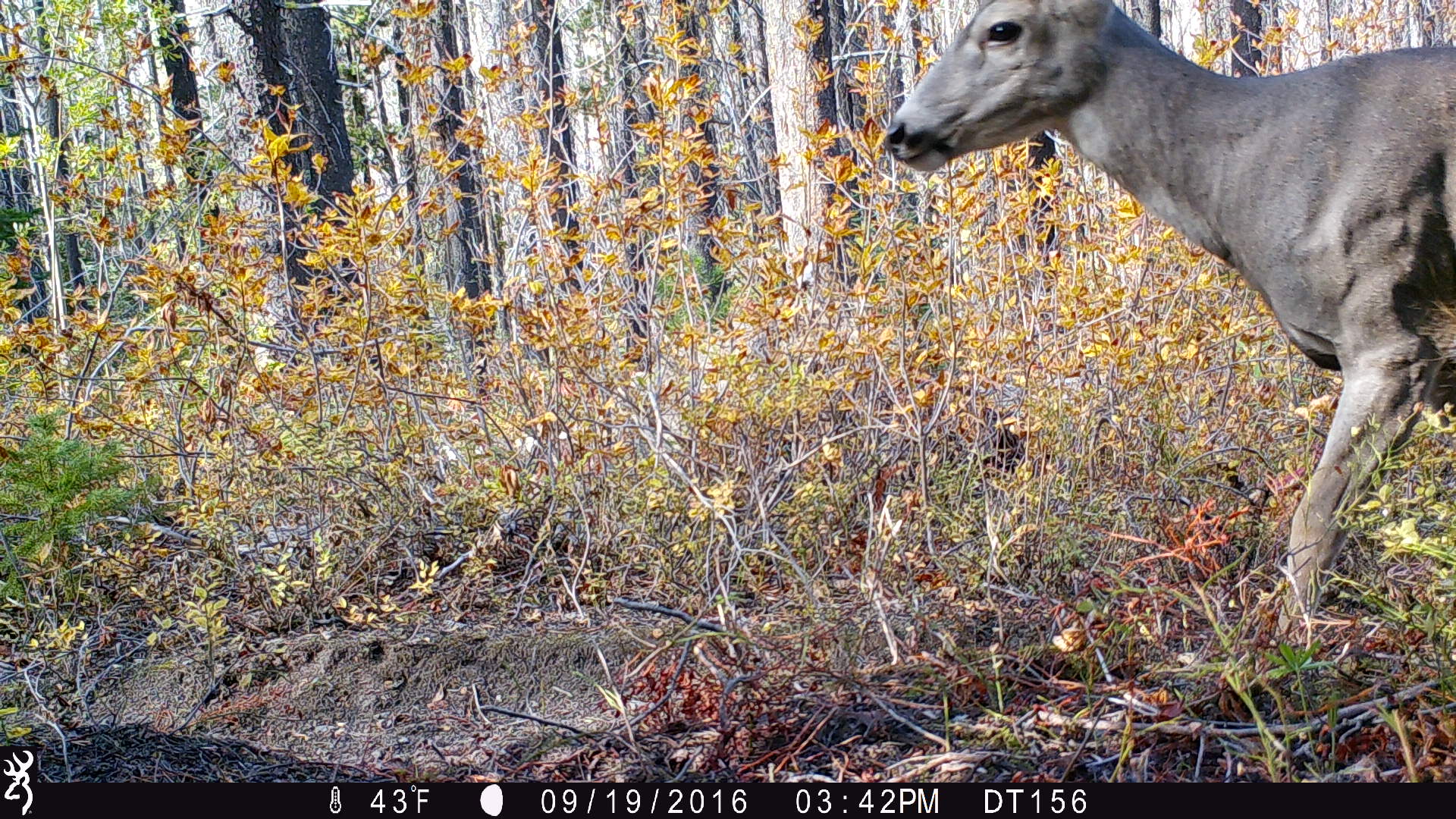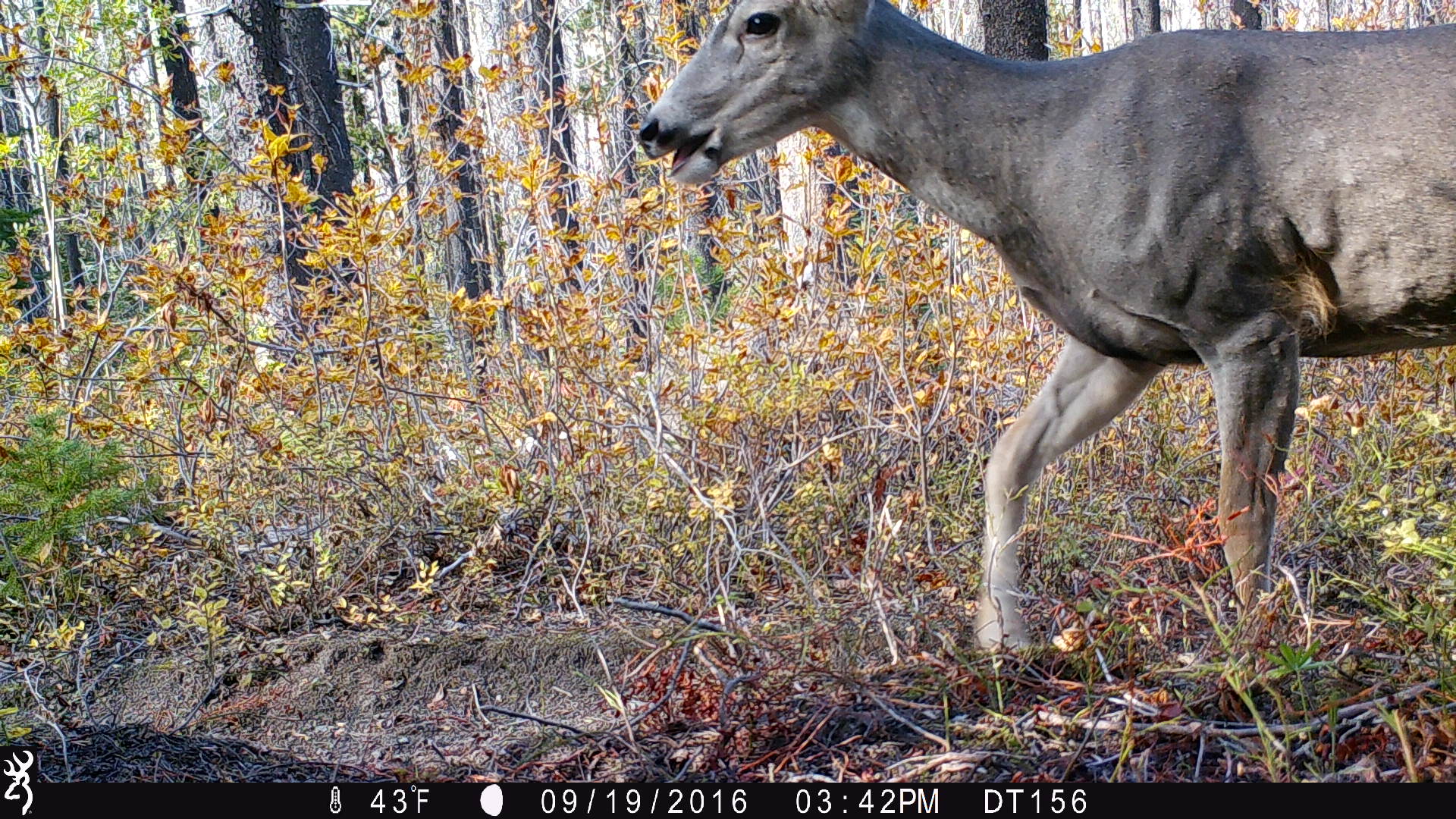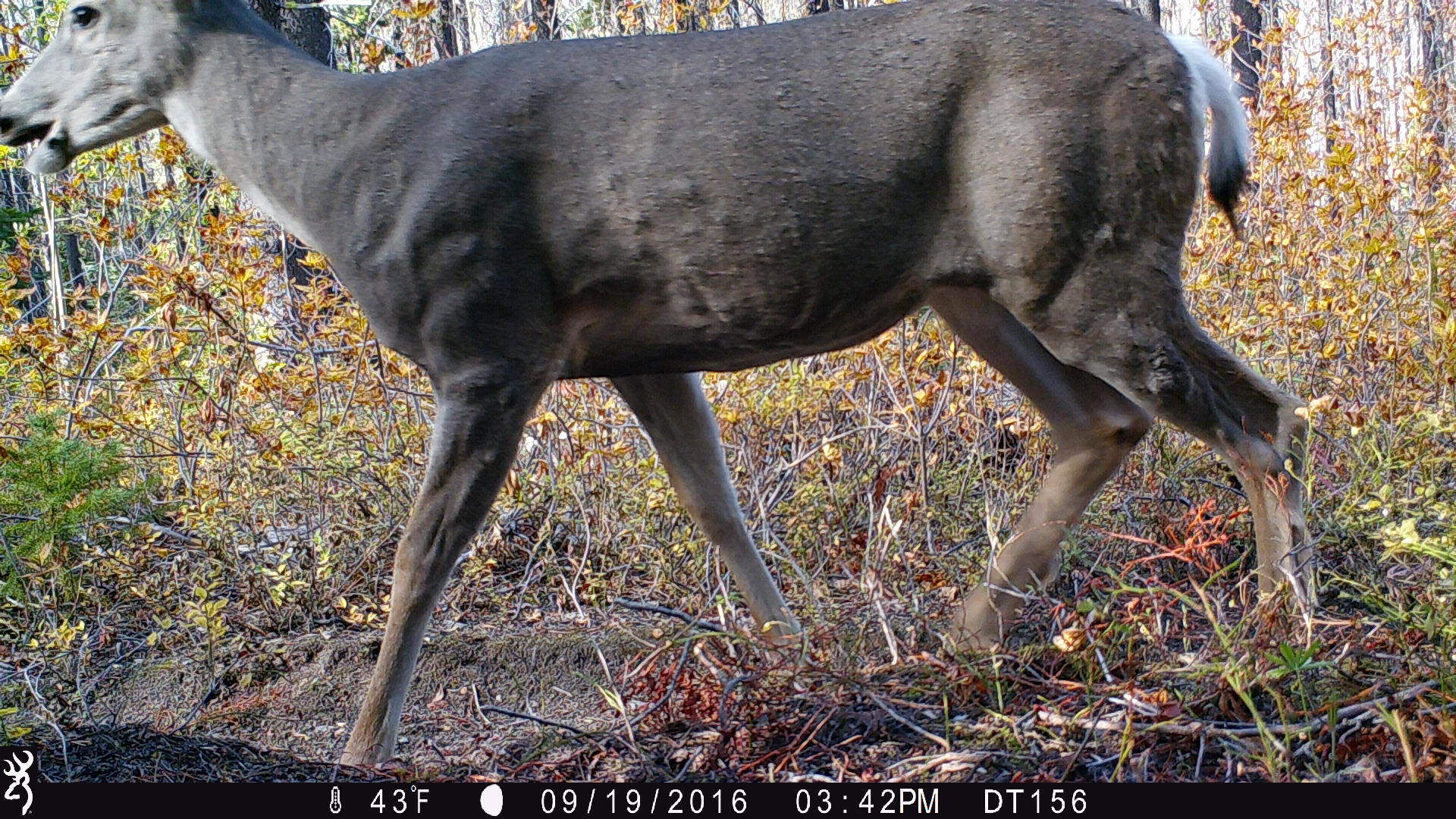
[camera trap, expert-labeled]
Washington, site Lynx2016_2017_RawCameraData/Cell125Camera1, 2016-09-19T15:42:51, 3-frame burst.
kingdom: Animalia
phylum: Chordata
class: Mammalia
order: Artiodactyla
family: Cervidae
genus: Odocoileus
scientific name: Odocoileus hemionus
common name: mule deer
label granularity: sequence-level